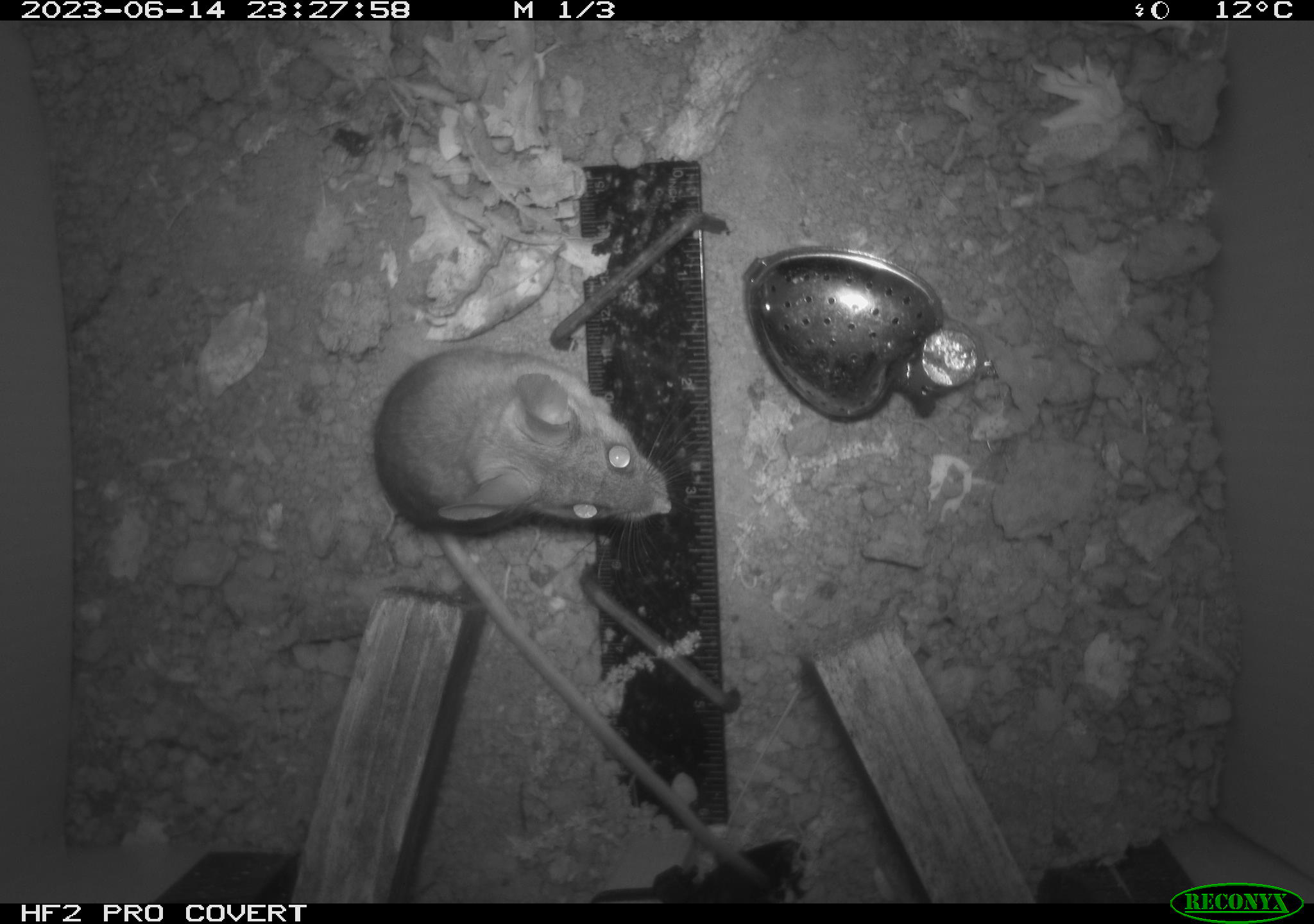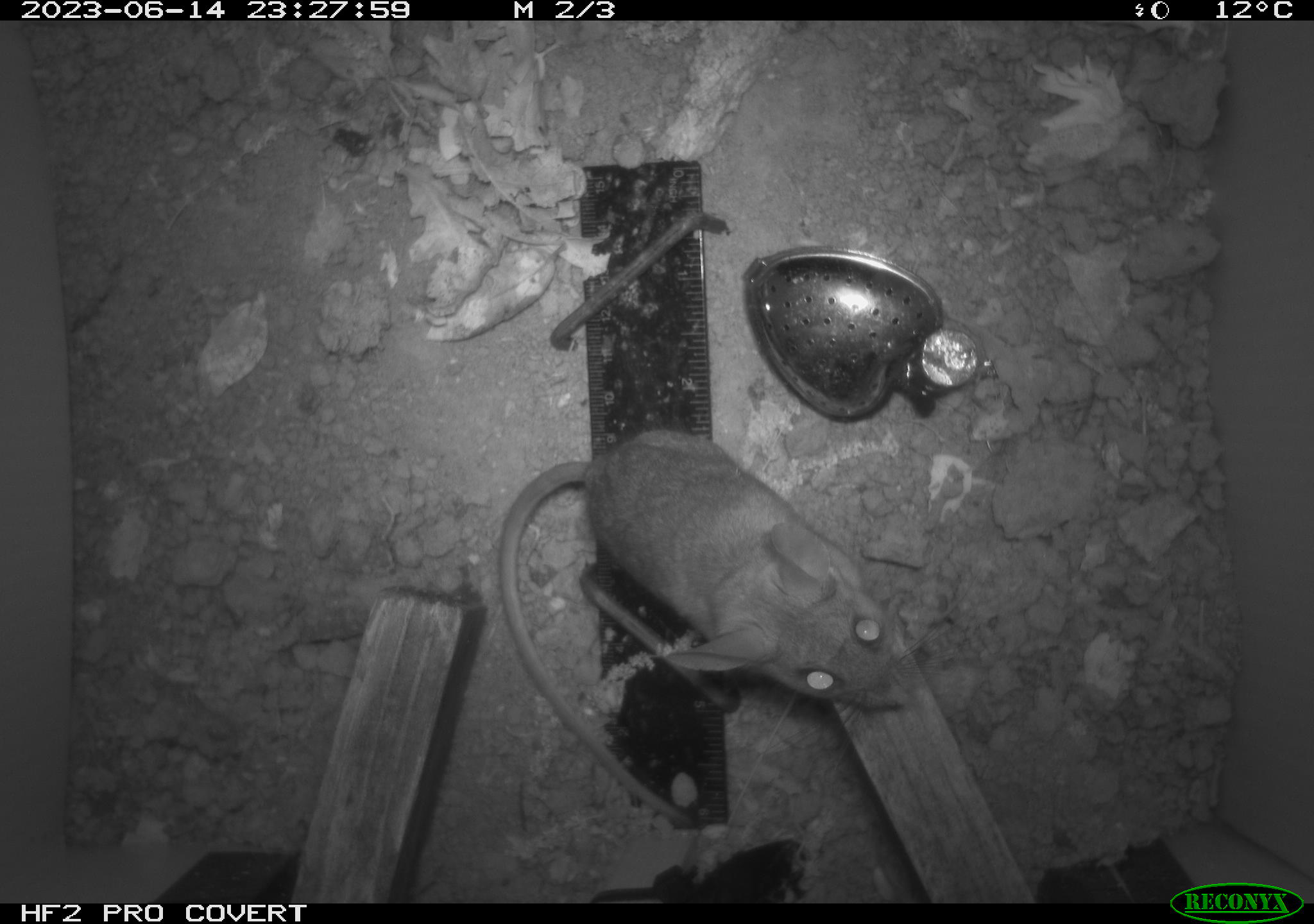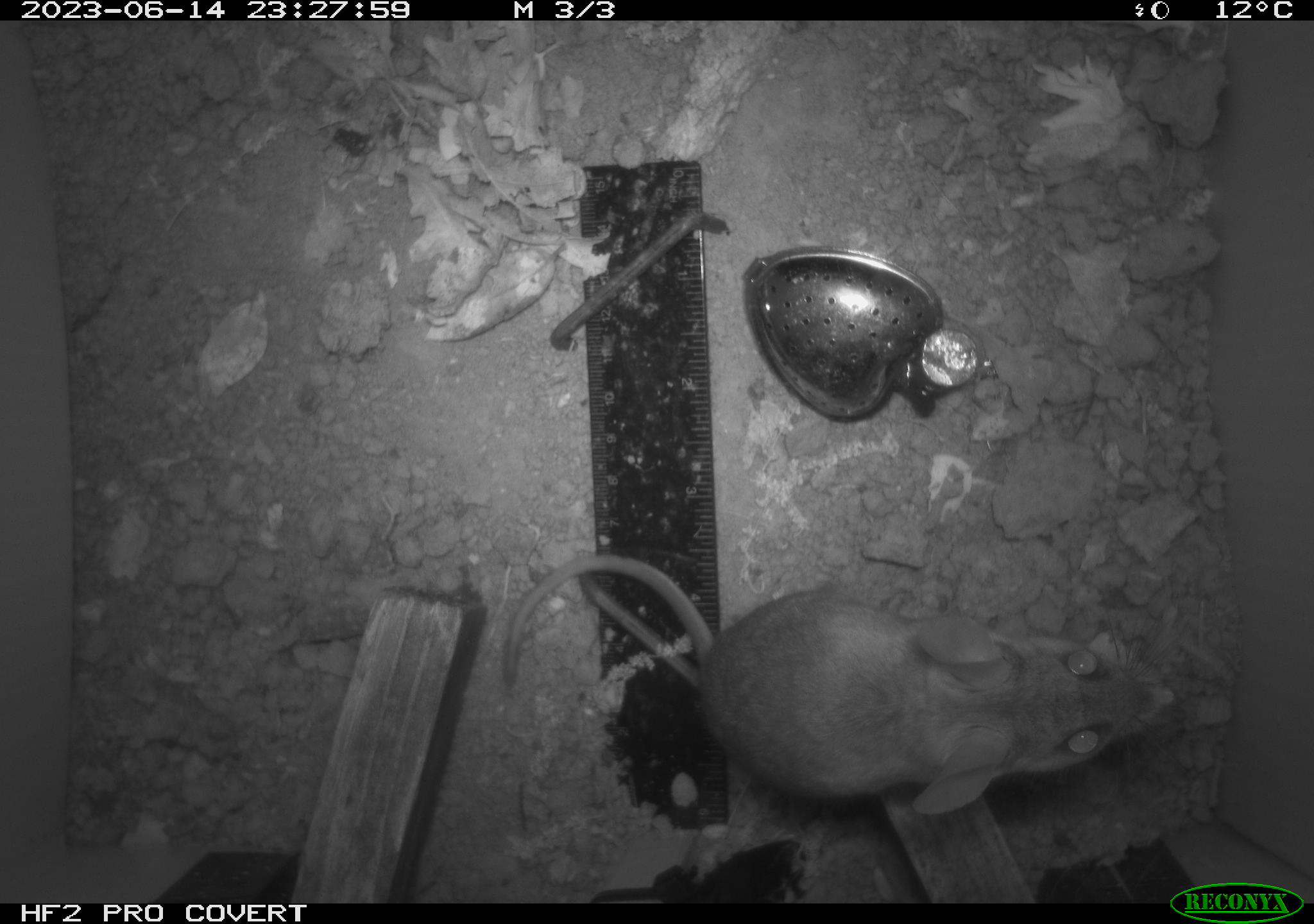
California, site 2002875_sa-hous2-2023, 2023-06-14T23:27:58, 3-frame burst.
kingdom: Animalia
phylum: Chordata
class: Mammalia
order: Rodentia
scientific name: Rodentia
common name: mouse species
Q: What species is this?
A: Mouse species (Rodentia).